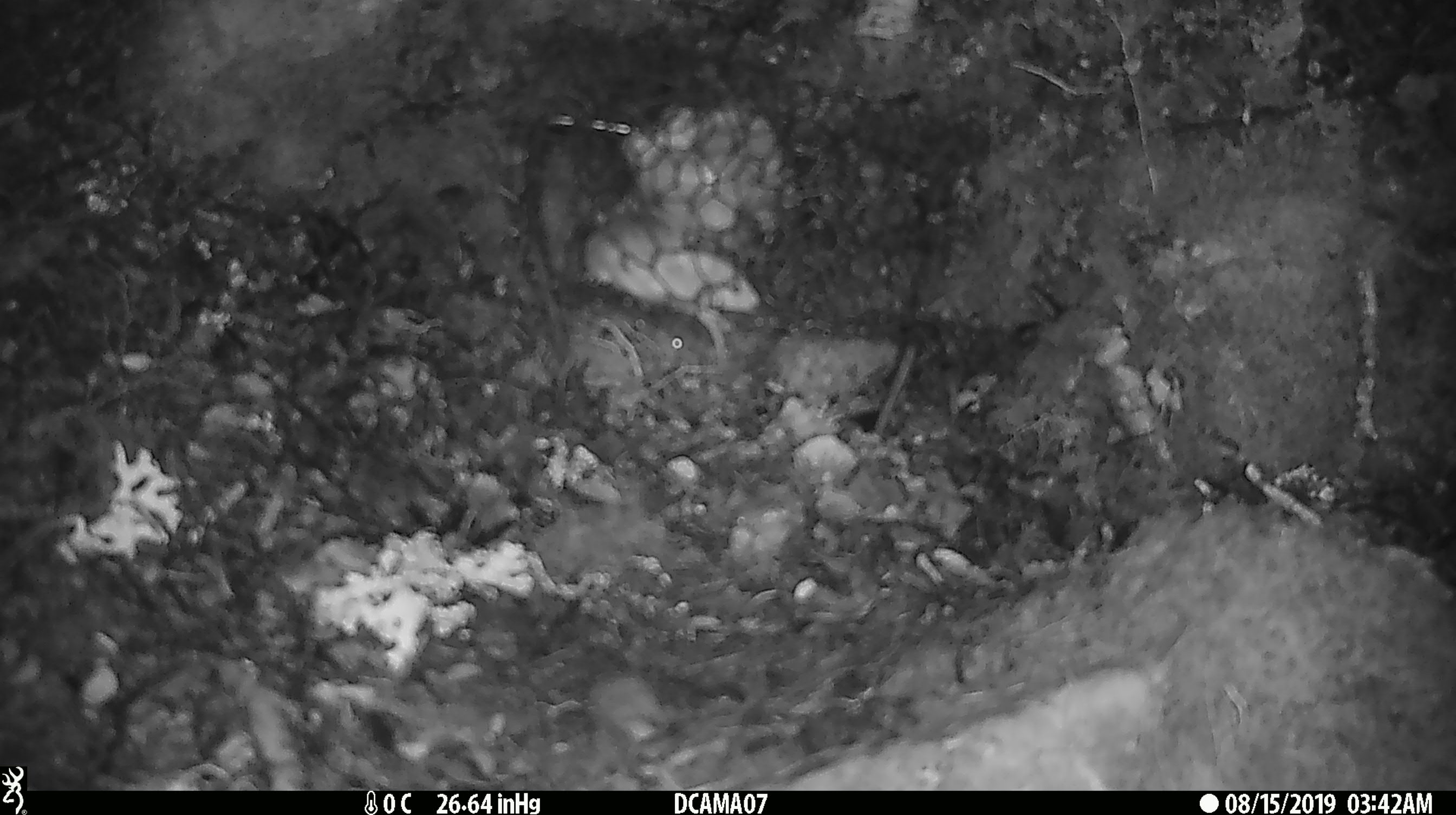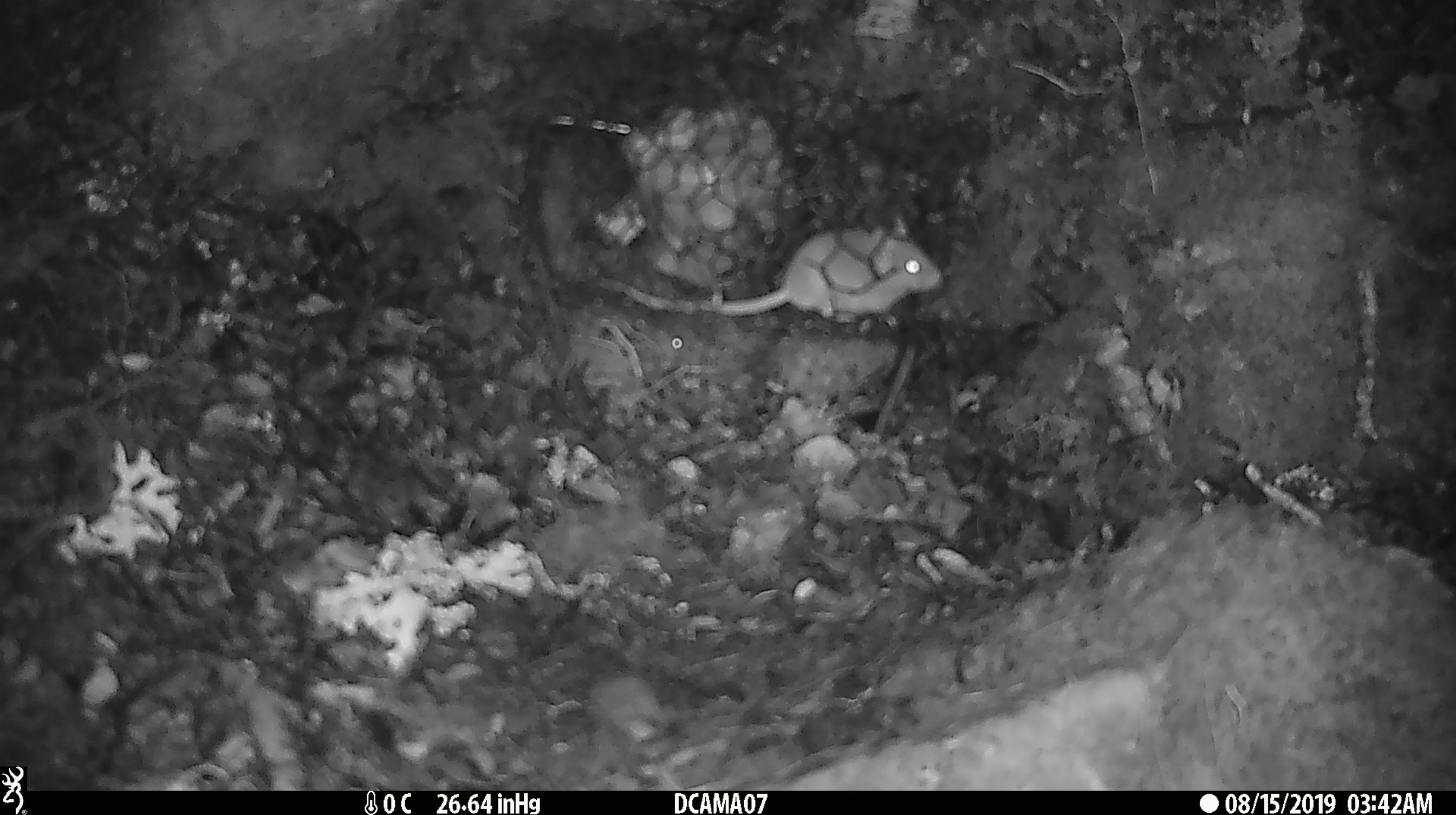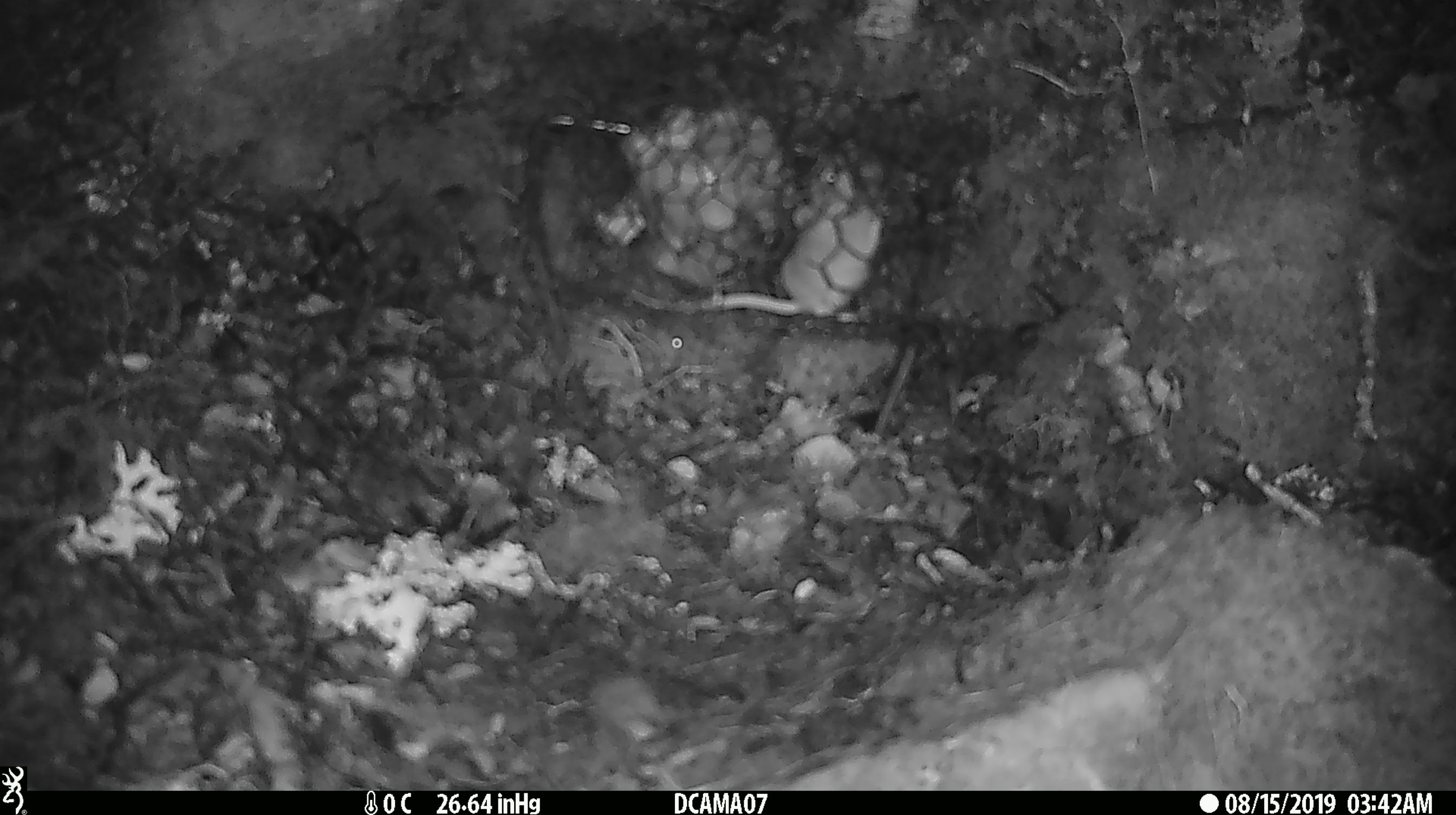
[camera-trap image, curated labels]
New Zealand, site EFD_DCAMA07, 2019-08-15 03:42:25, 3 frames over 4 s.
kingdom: Animalia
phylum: Chordata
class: Mammalia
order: Rodentia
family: Muridae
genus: Mus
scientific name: Mus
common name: mouse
Mouse (Mus).